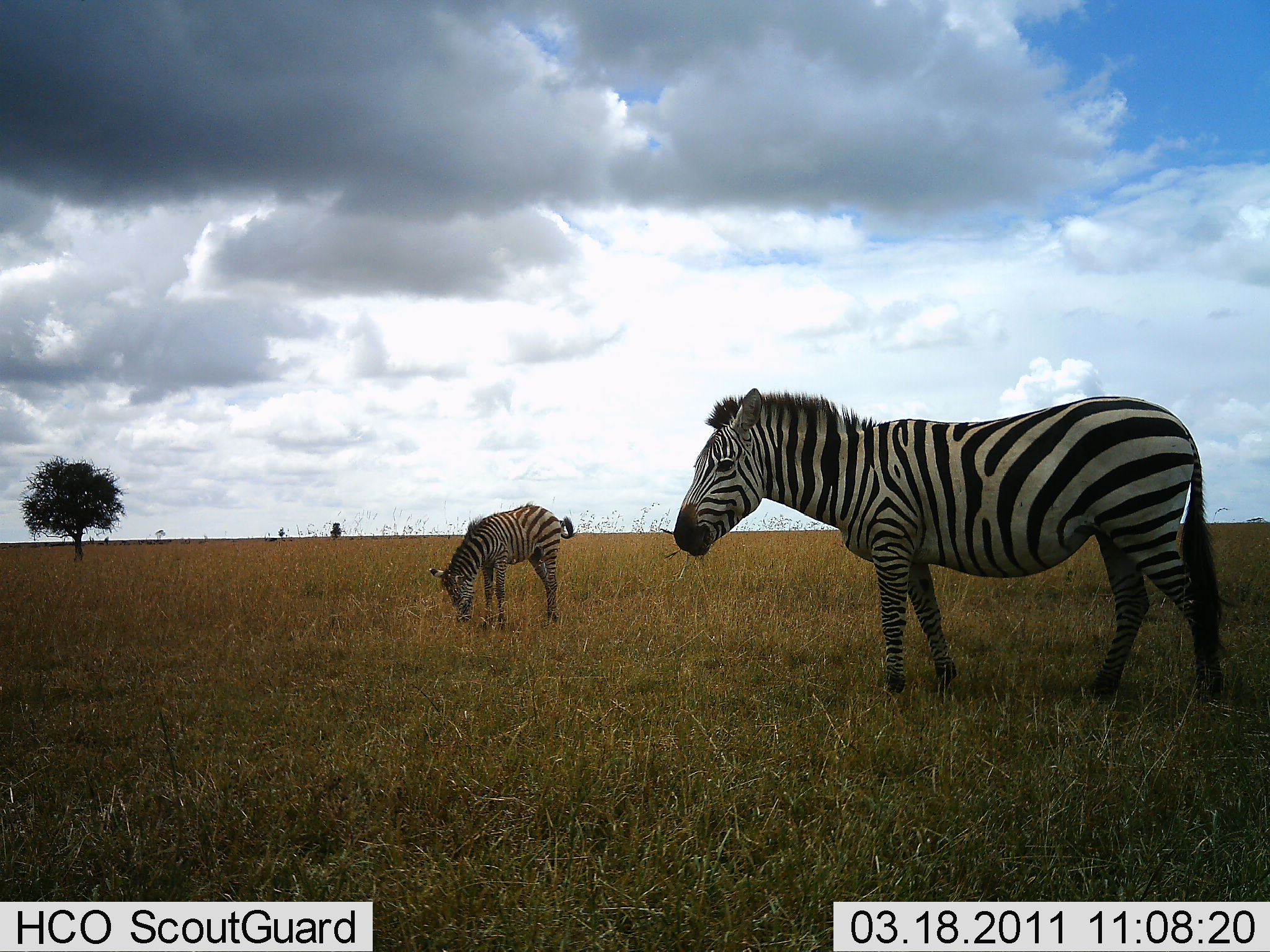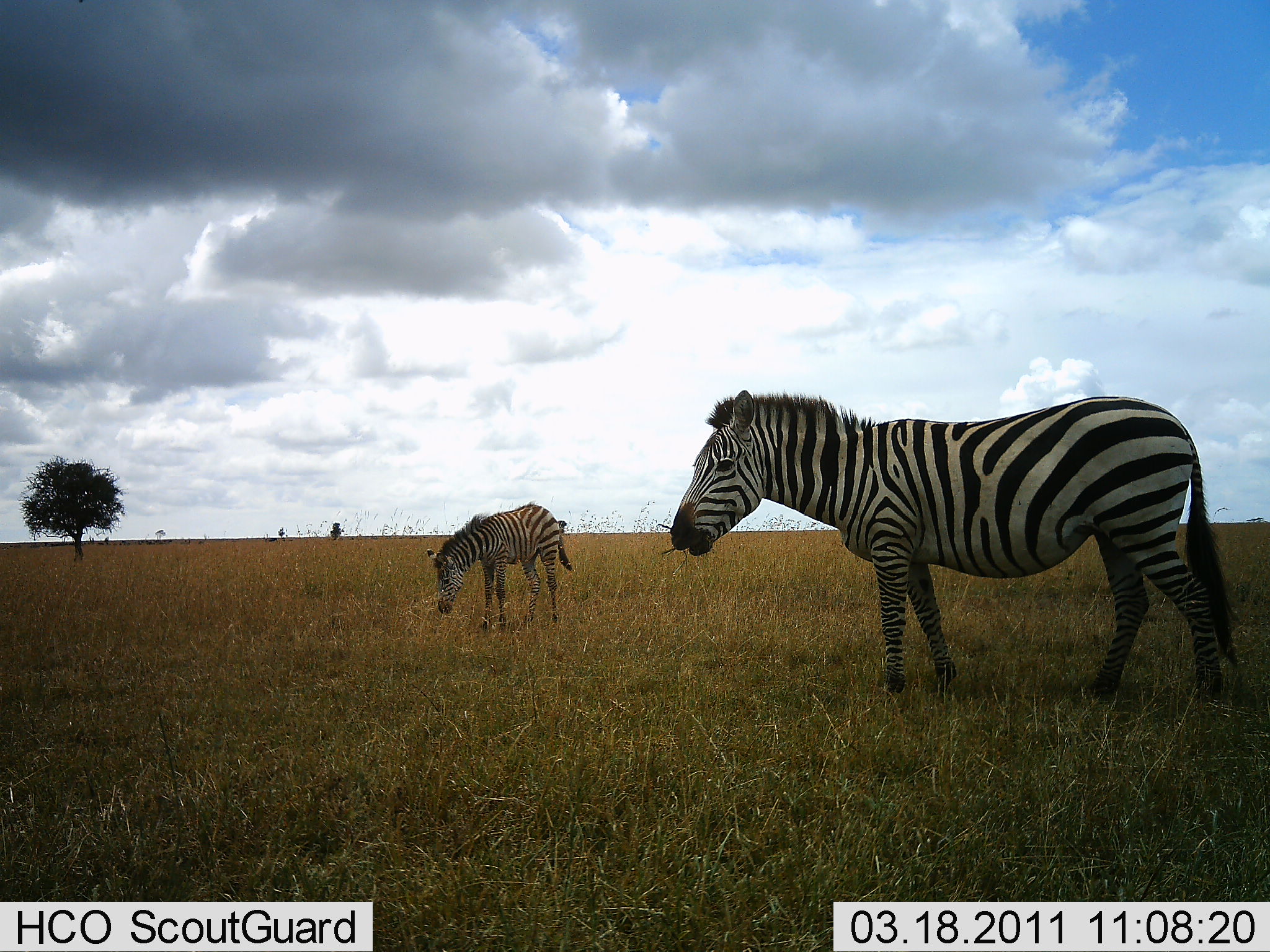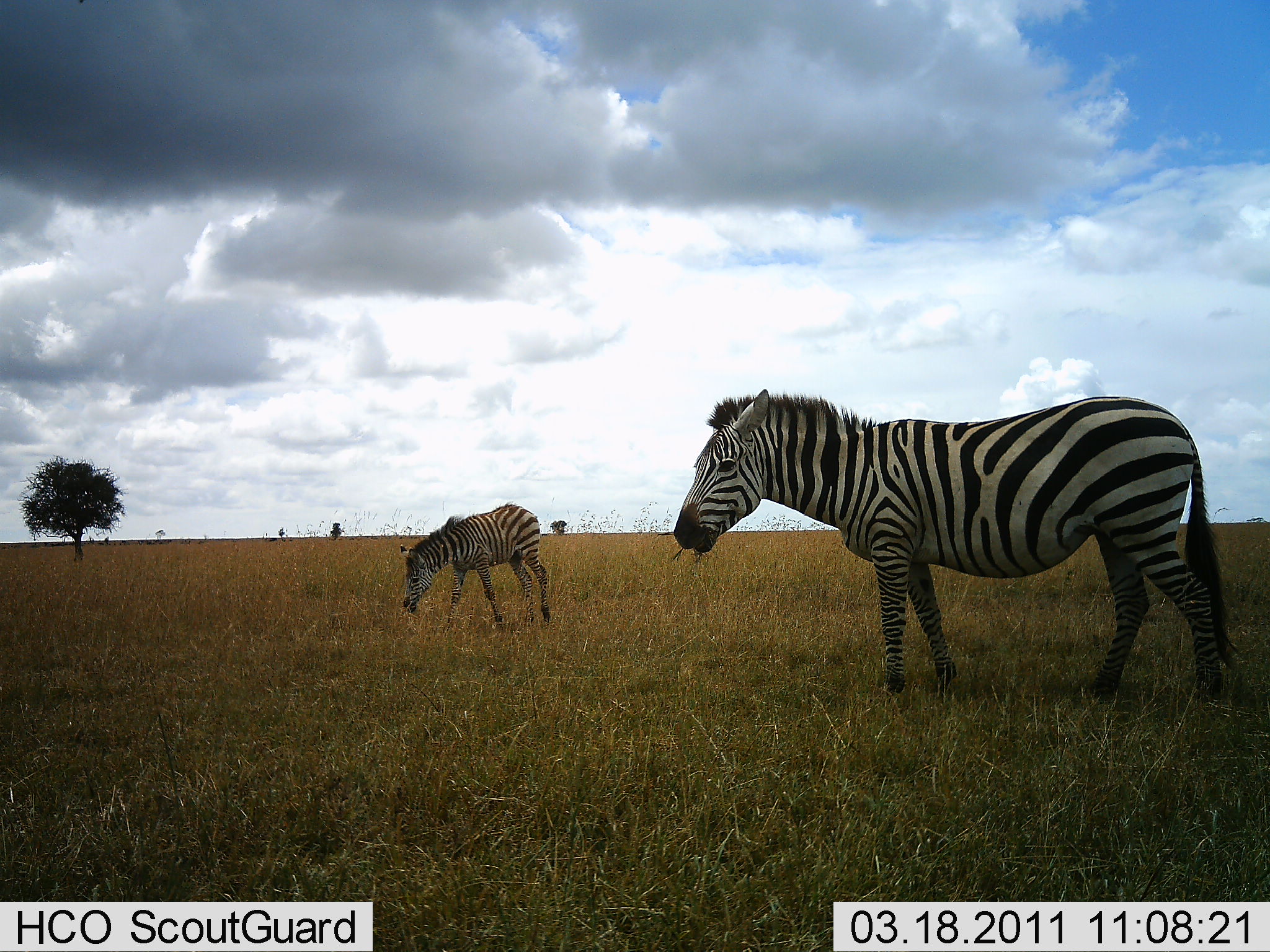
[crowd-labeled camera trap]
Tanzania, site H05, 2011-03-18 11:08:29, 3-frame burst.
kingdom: Animalia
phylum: Chordata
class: Mammalia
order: Perissodactyla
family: Equidae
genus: Equus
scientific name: Equus quagga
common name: plains zebra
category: zebra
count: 2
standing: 42%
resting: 0%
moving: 17%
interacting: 8%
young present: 58%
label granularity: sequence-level